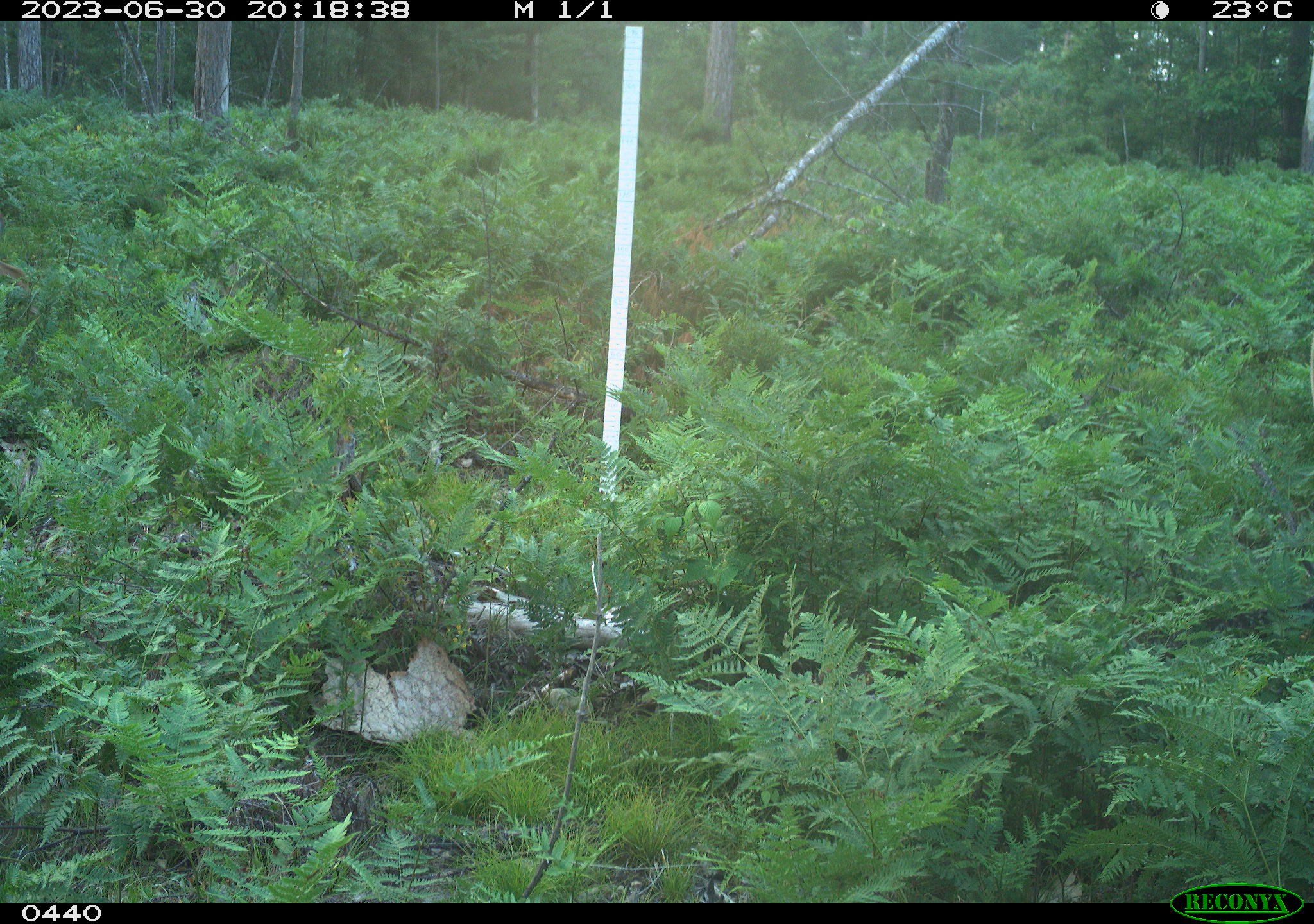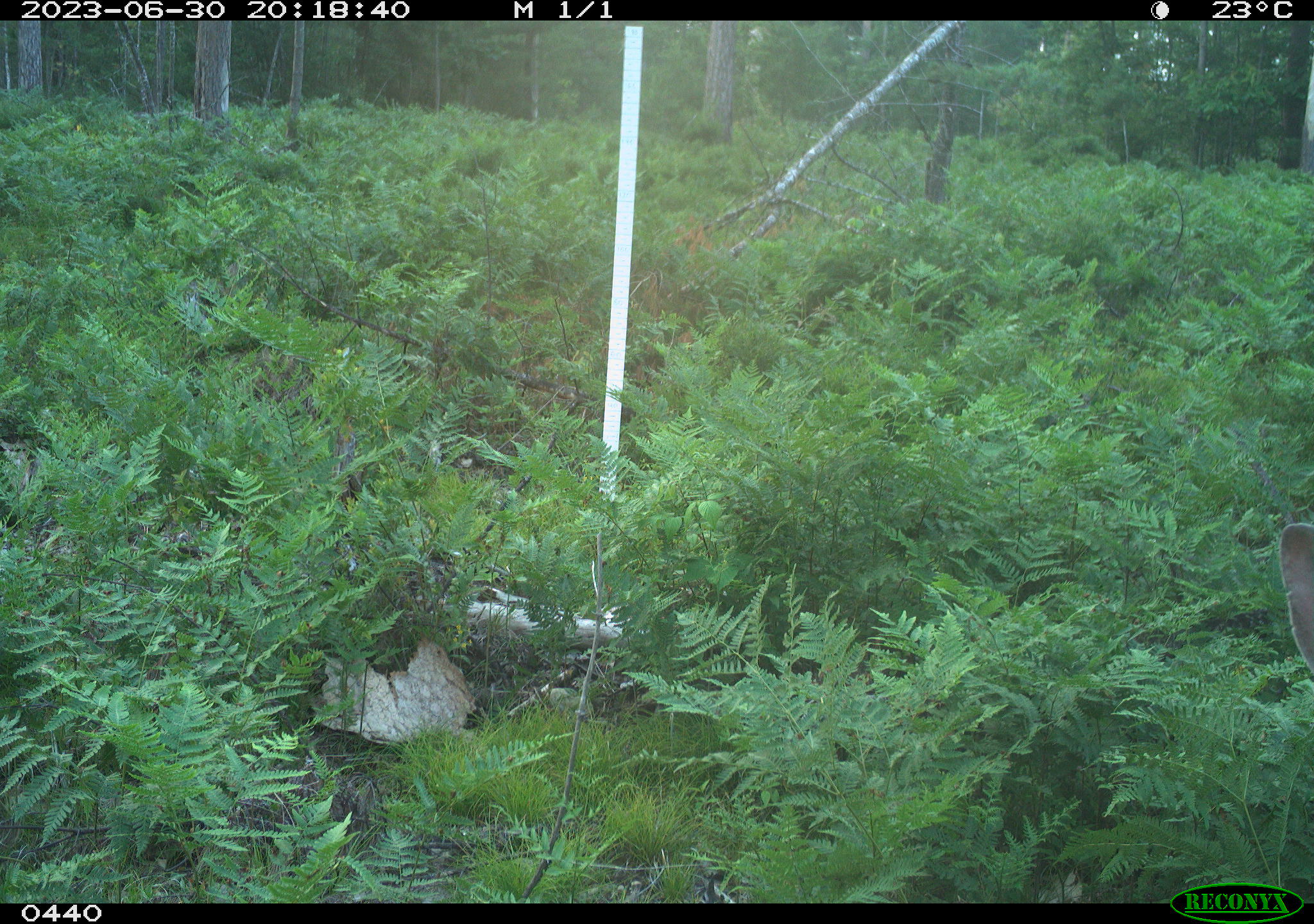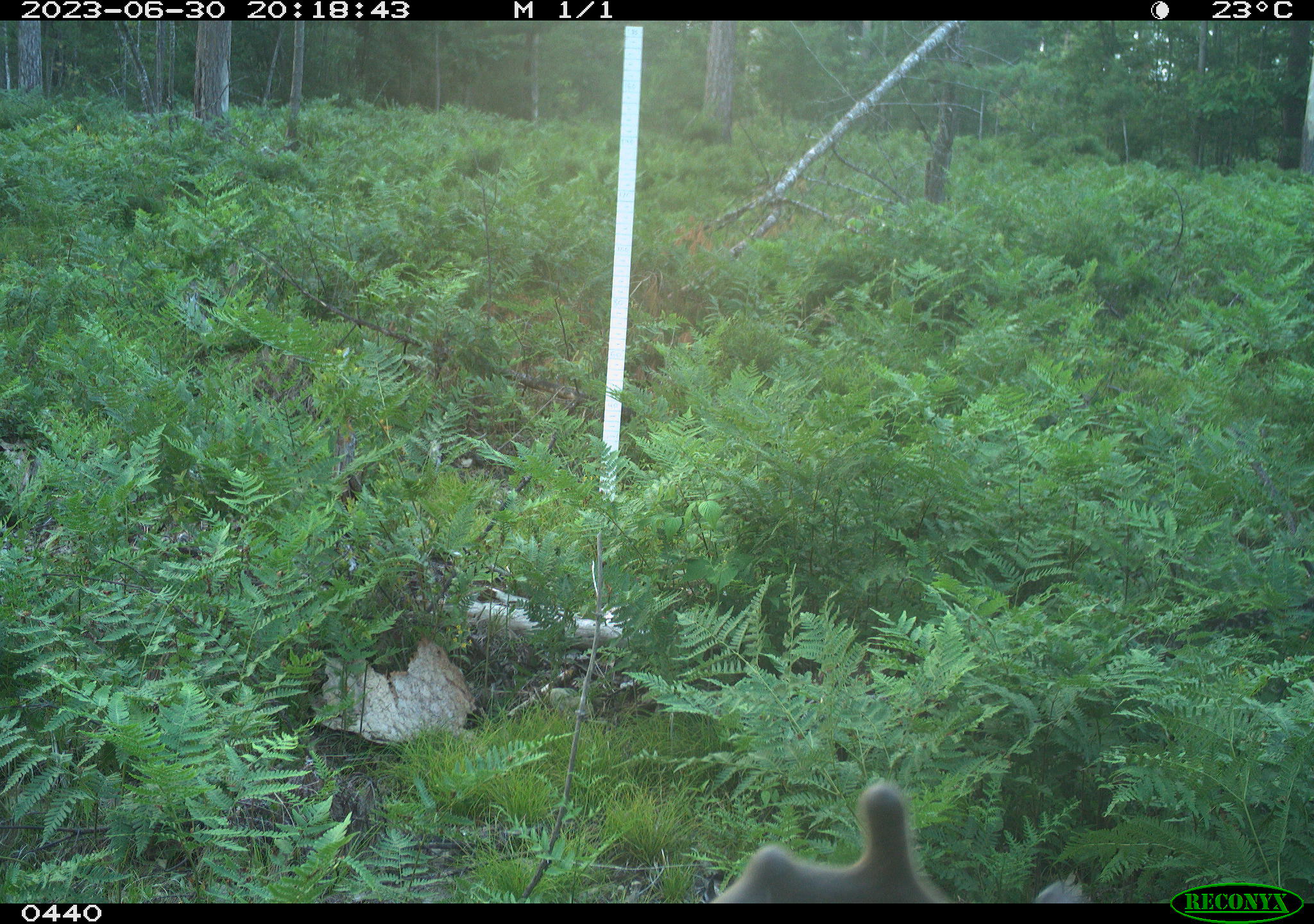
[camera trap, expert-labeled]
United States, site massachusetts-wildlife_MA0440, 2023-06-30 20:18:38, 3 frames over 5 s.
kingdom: Animalia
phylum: Chordata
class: Mammalia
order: Artiodactyla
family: Cervidae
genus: Odocoileus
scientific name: Odocoileus virginianus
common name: white-tailed deer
White-tailed deer (Odocoileus virginianus).